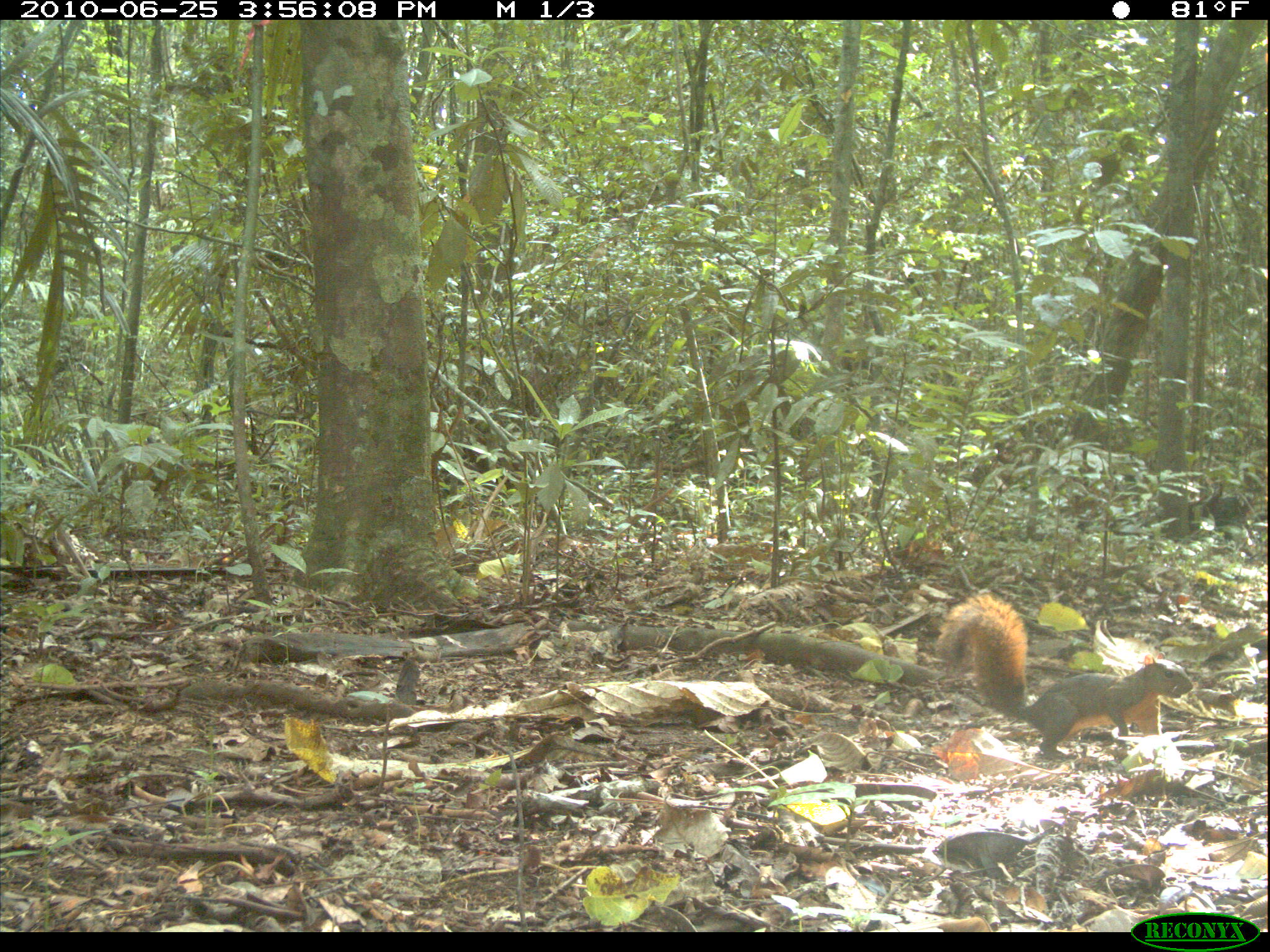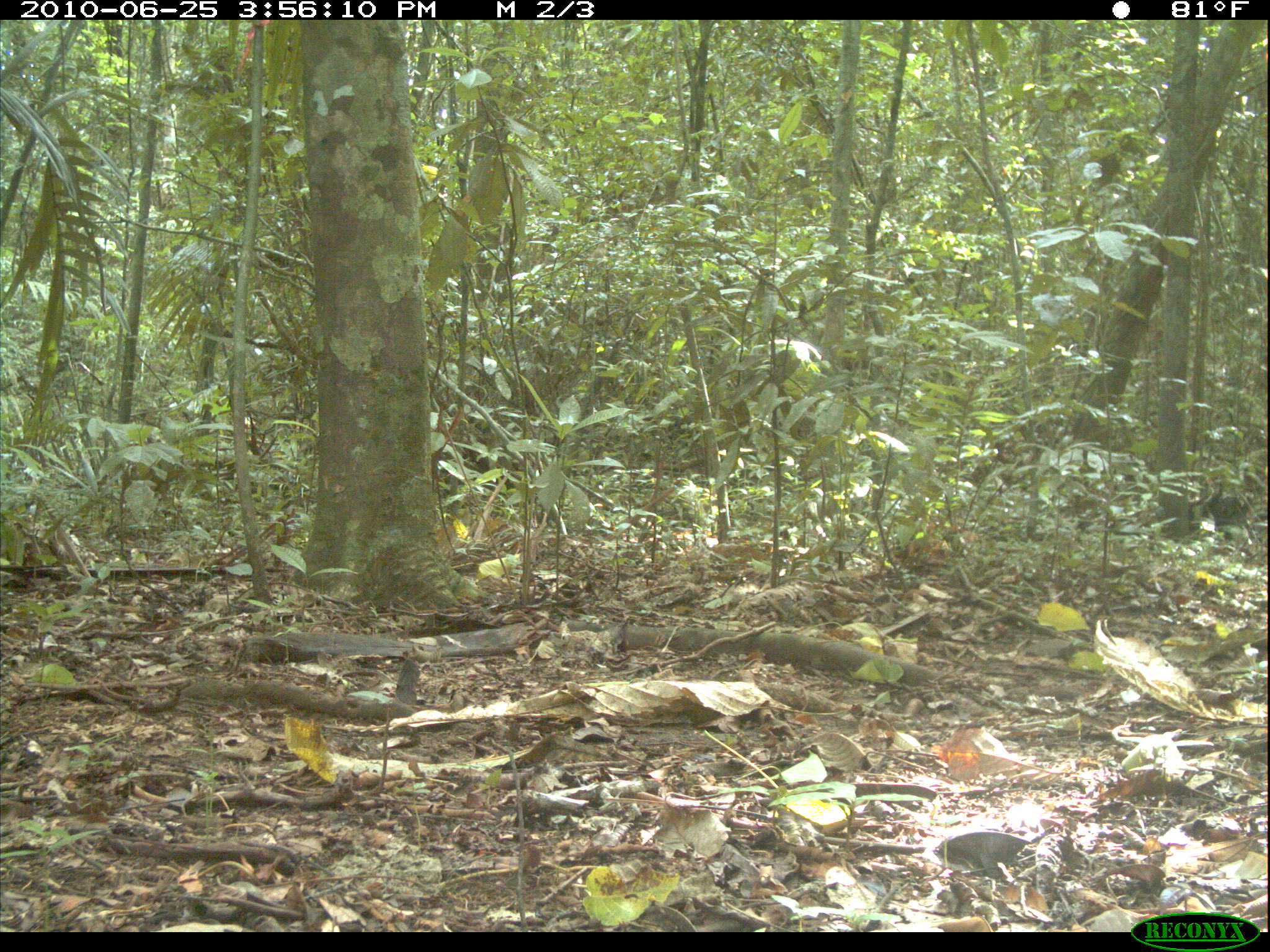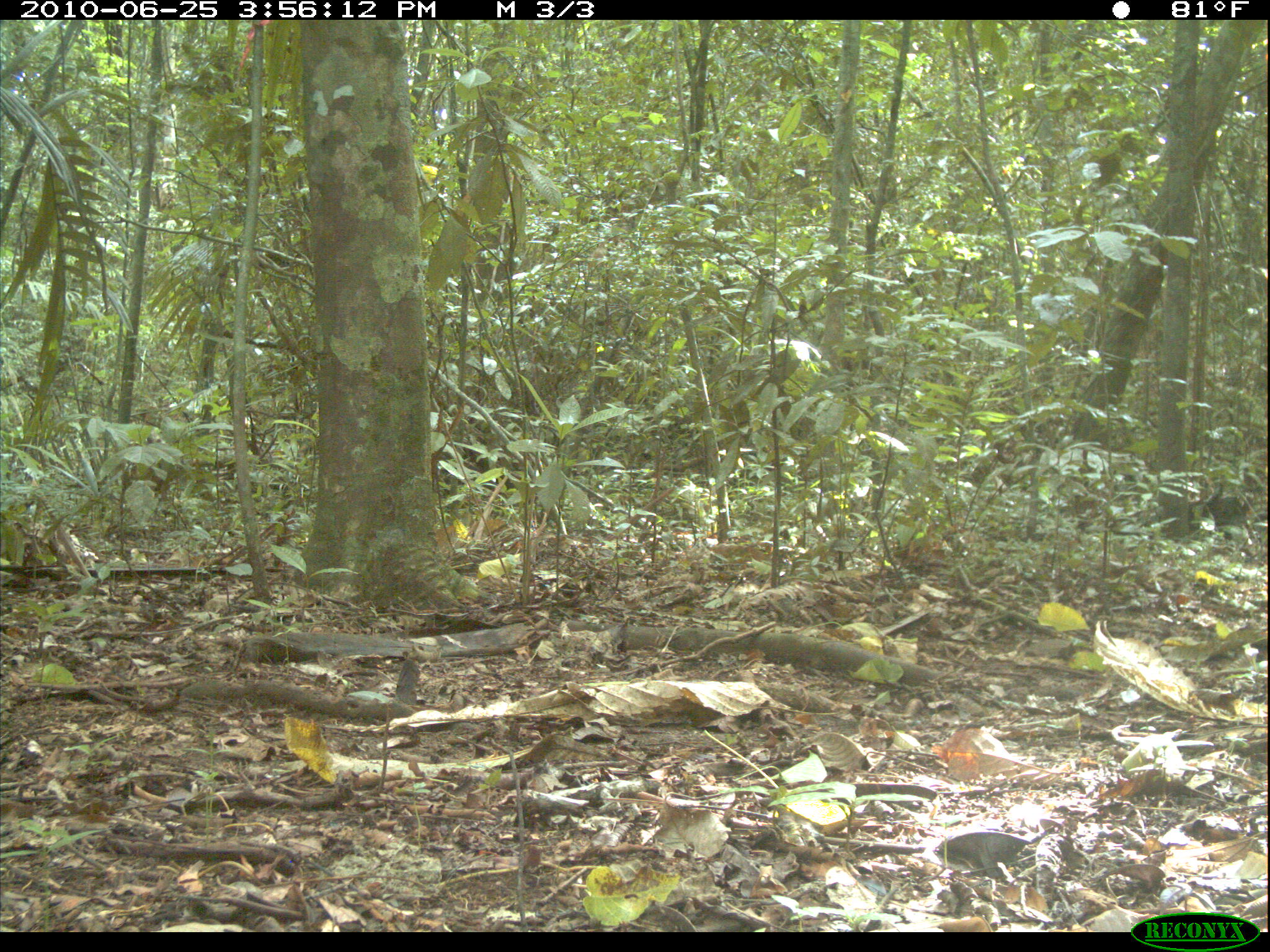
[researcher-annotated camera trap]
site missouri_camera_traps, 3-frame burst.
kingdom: Animalia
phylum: Chordata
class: Mammalia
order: Rodentia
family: Sciuridae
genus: Tamiasciurus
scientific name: Tamiasciurus hudsonicus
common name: red squirrel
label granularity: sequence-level